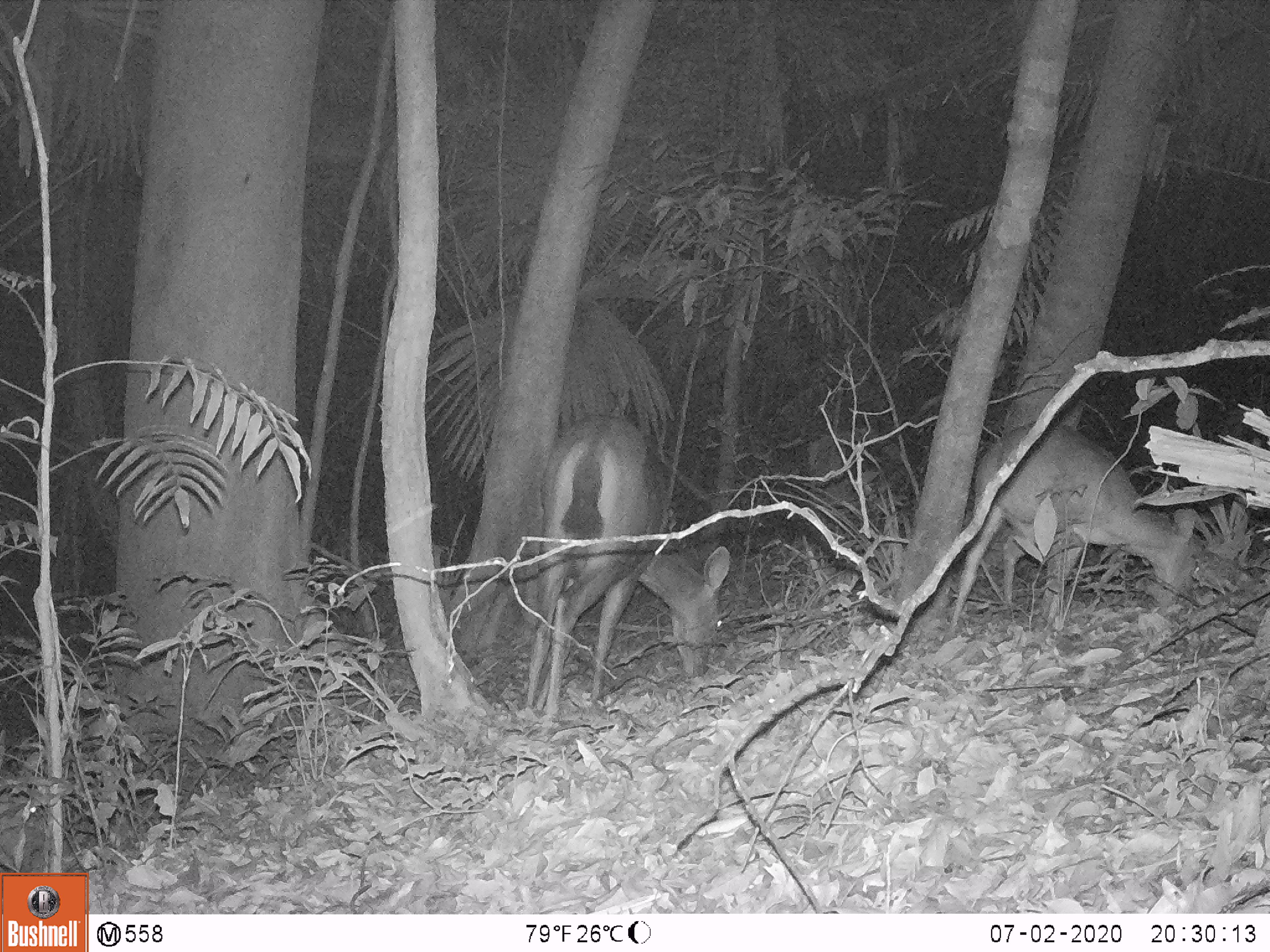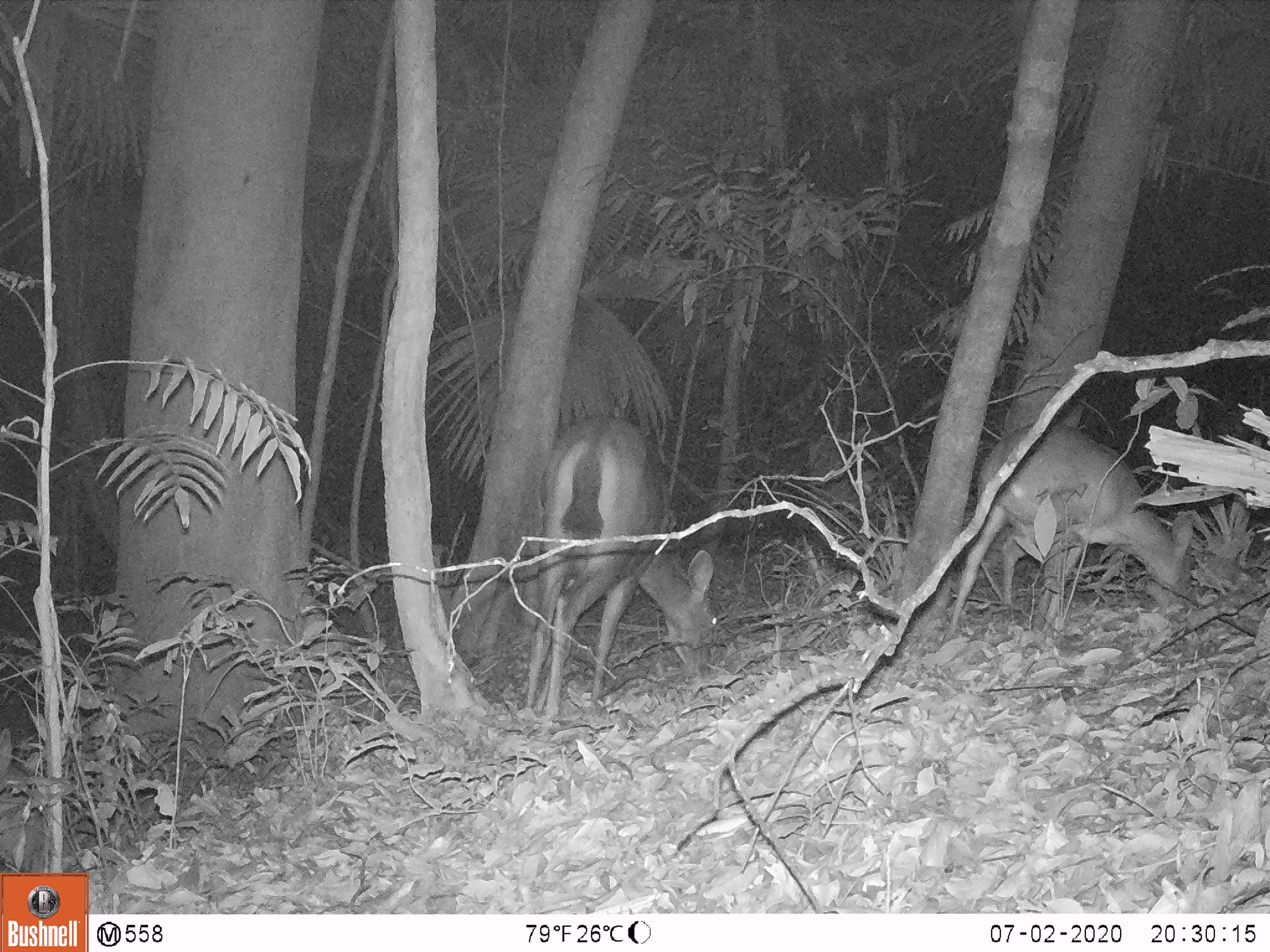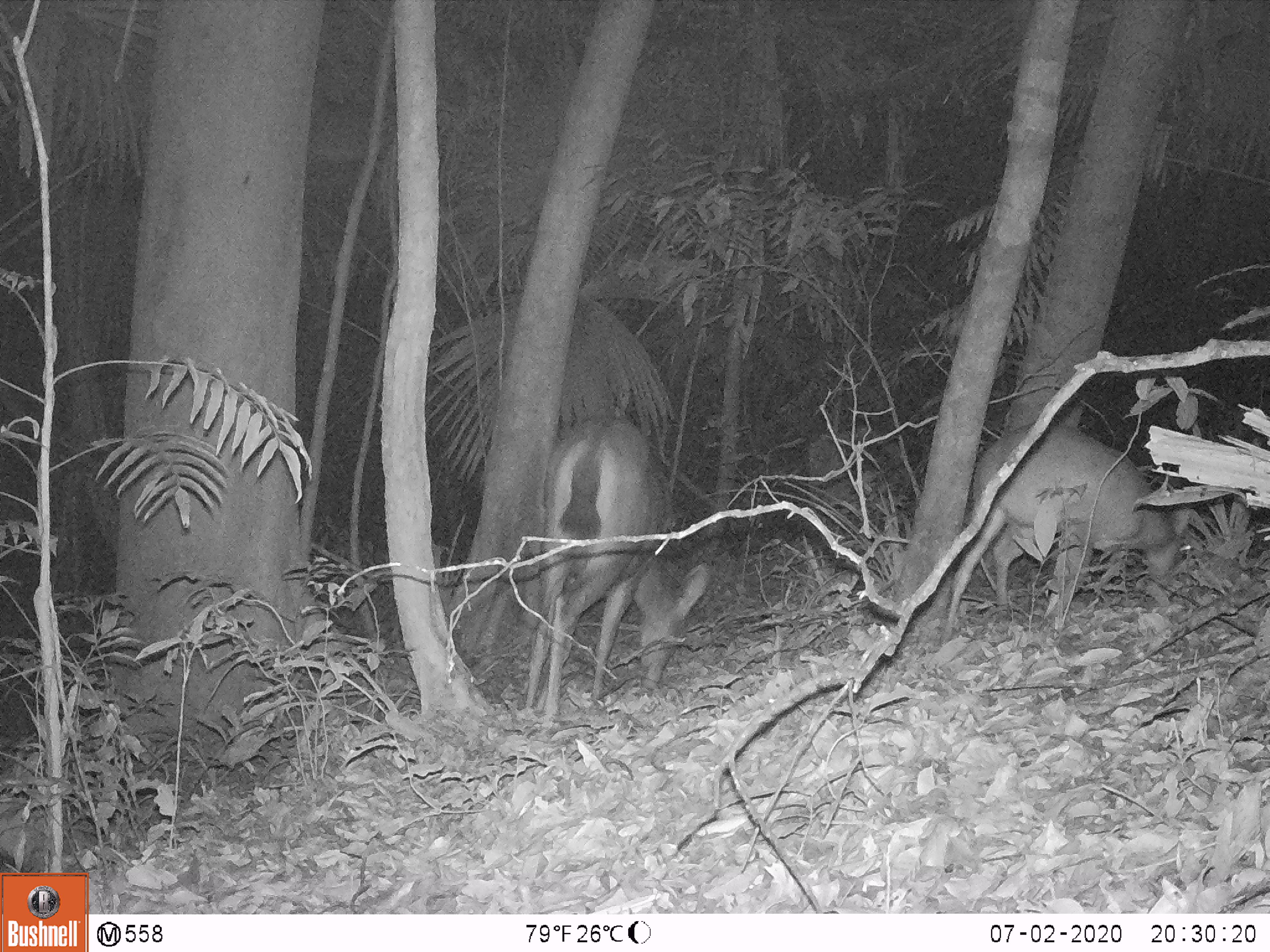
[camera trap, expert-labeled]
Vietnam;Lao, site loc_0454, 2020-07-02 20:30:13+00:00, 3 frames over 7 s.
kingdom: Animalia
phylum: Chordata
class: Mammalia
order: Artiodactyla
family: Cervidae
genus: Rusa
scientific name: Rusa unicolor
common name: sambar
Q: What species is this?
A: Sambar (Rusa unicolor).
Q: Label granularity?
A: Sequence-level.